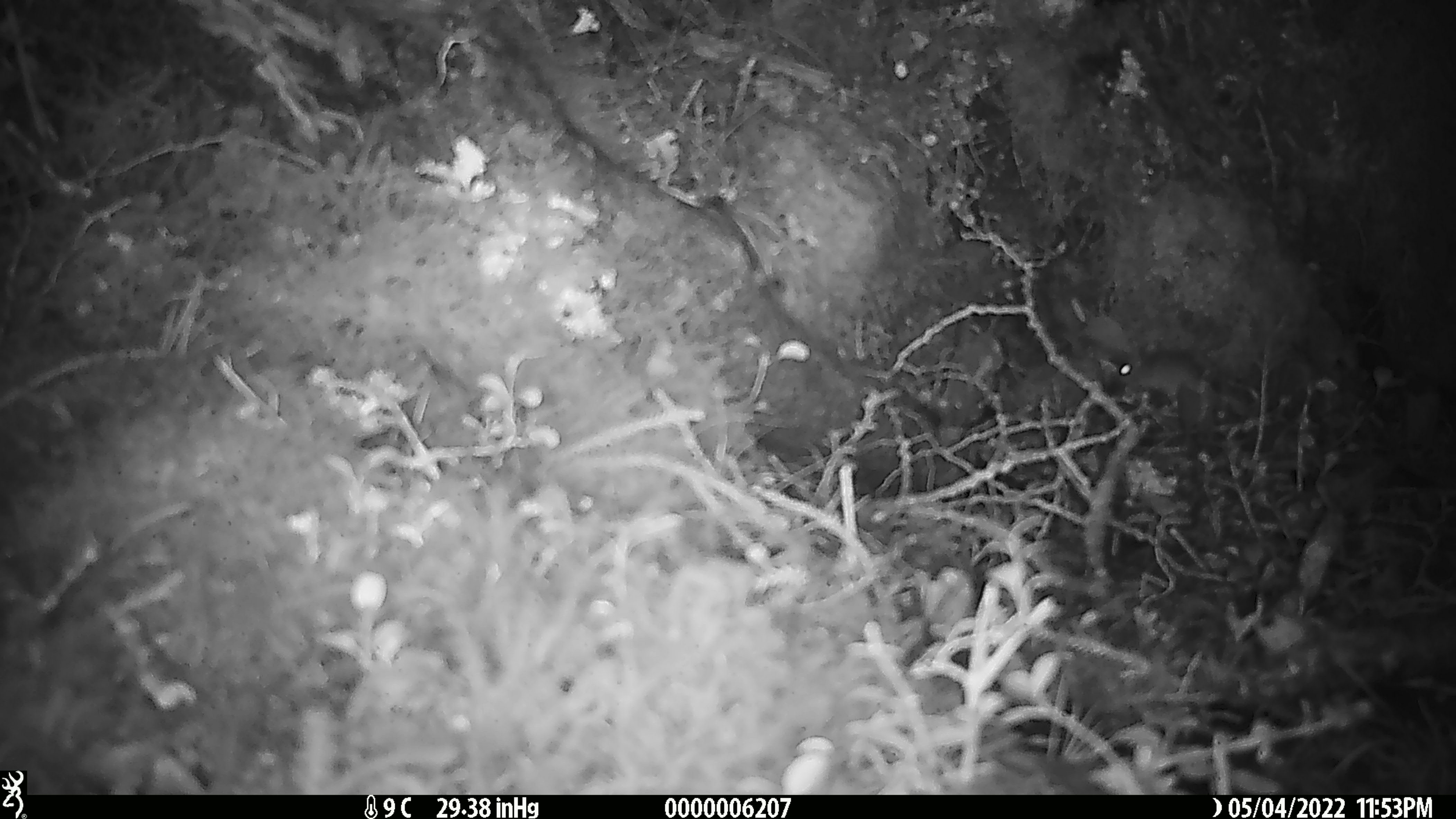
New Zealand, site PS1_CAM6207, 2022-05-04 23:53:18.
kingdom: Animalia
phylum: Chordata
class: Mammalia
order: Rodentia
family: Muridae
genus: Mus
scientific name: Mus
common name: mouse